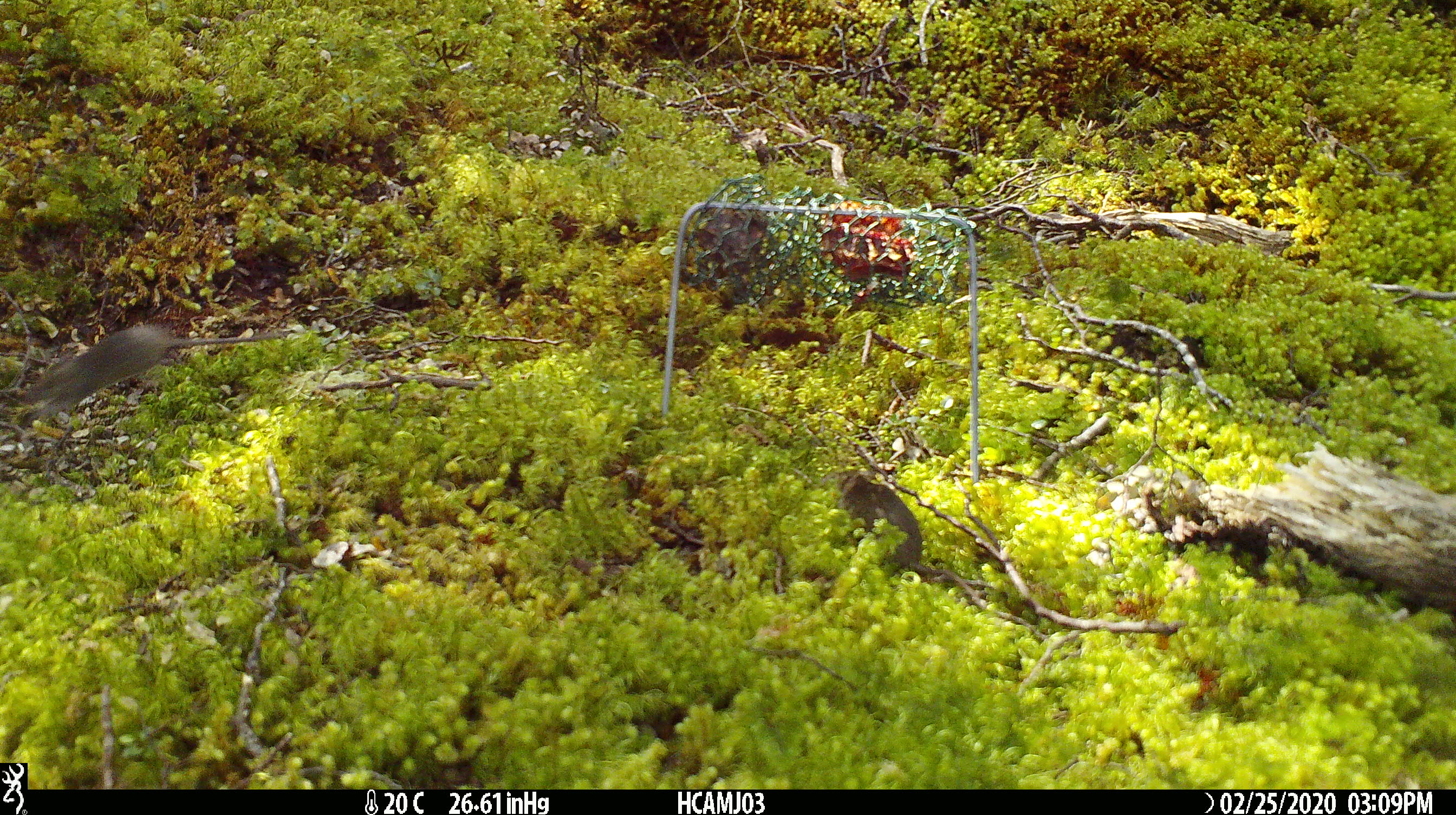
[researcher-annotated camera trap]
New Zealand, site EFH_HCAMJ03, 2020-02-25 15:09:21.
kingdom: Animalia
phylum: Chordata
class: Mammalia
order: Rodentia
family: Muridae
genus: Mus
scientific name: Mus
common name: mouse